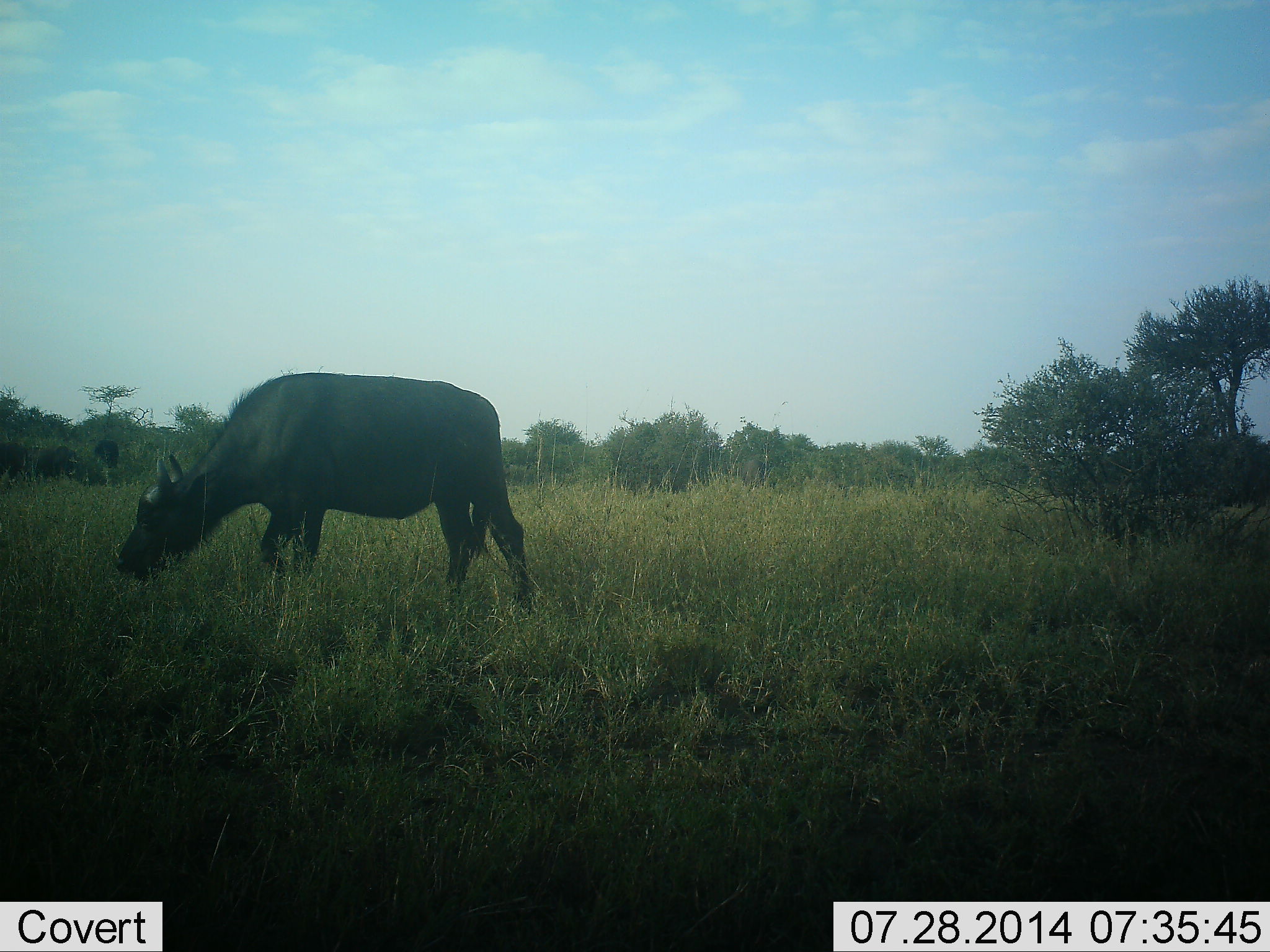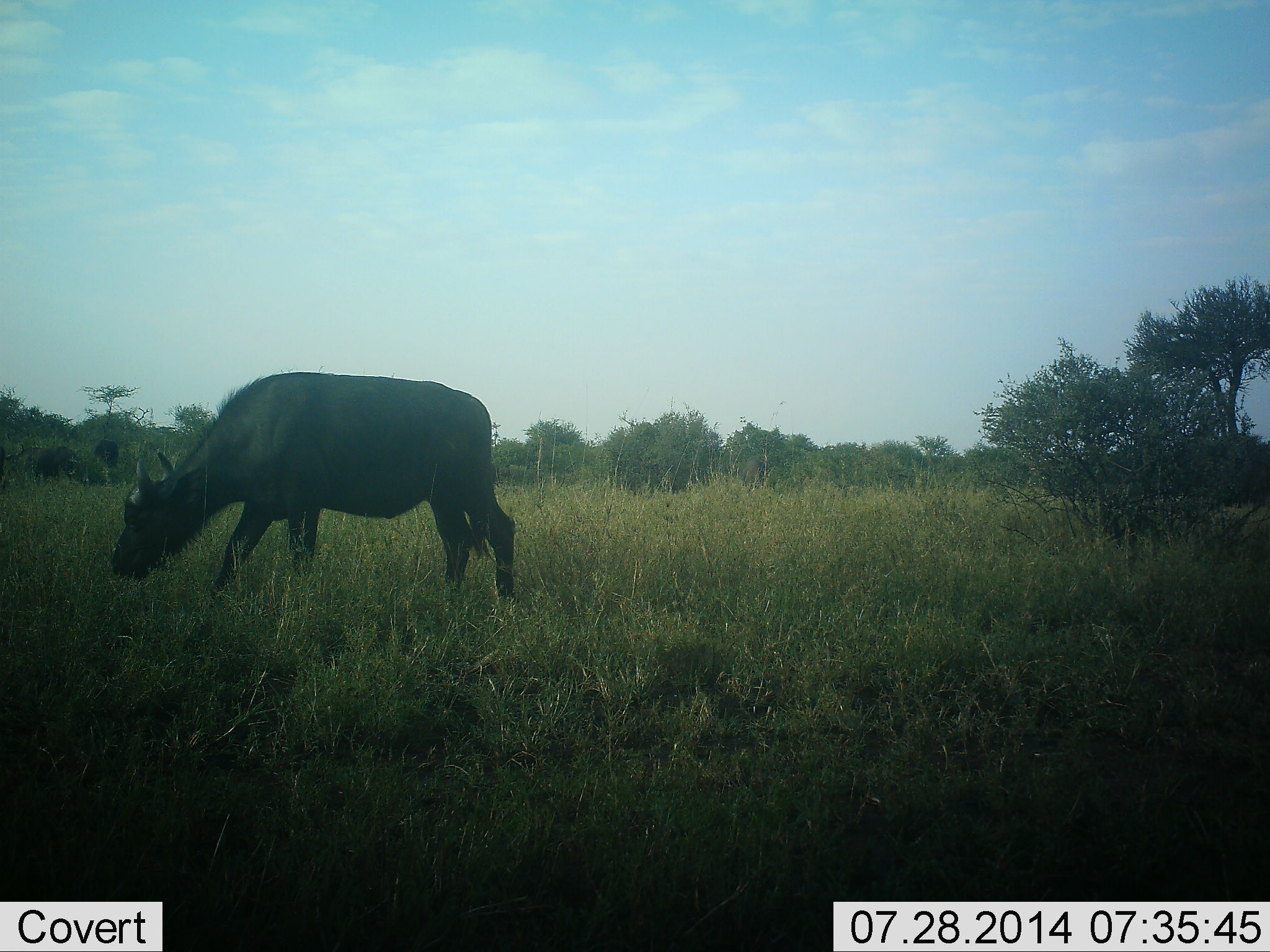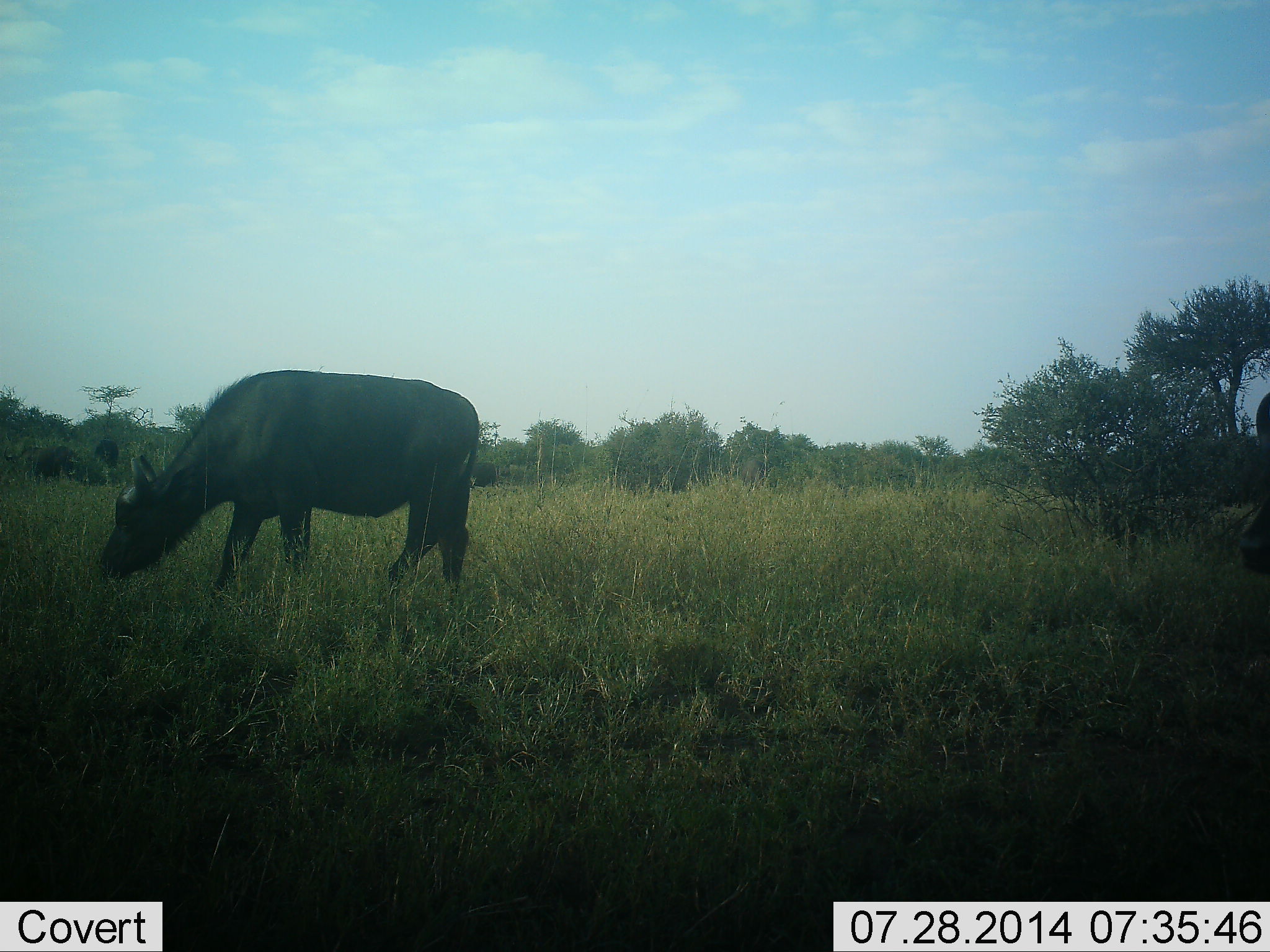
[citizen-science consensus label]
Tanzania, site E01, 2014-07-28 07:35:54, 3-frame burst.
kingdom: Animalia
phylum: Chordata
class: Mammalia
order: Artiodactyla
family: Bovidae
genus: Syncerus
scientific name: Syncerus caffer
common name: cape buffalo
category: buffalo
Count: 2.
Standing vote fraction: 30%.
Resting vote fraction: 10%.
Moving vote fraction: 50%.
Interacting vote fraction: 0%.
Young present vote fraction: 0%.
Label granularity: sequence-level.